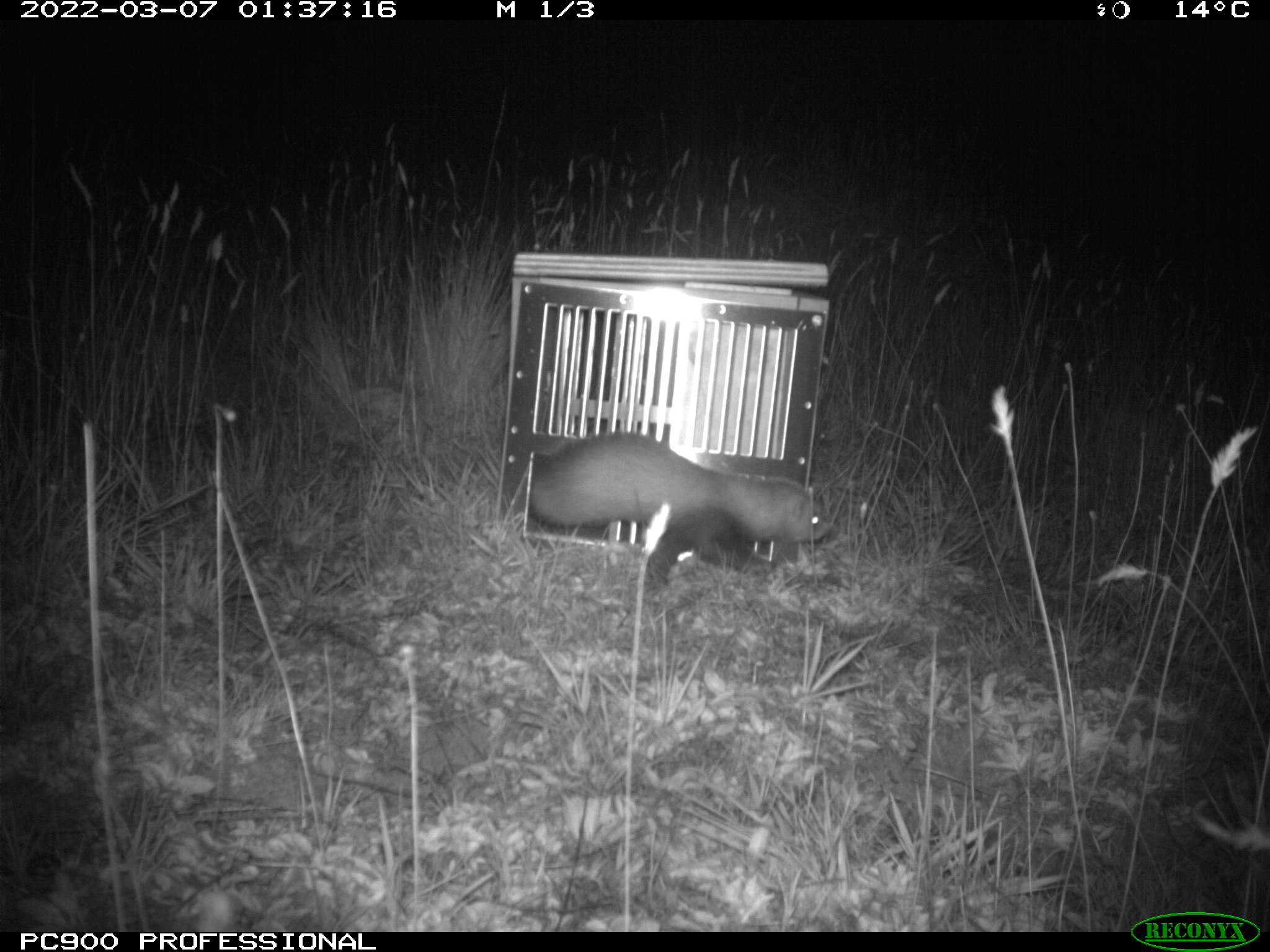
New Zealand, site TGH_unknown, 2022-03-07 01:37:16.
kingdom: Animalia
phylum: Chordata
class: Mammalia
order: Carnivora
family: Mustelidae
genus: Mustela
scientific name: Mustela furo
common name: ferret